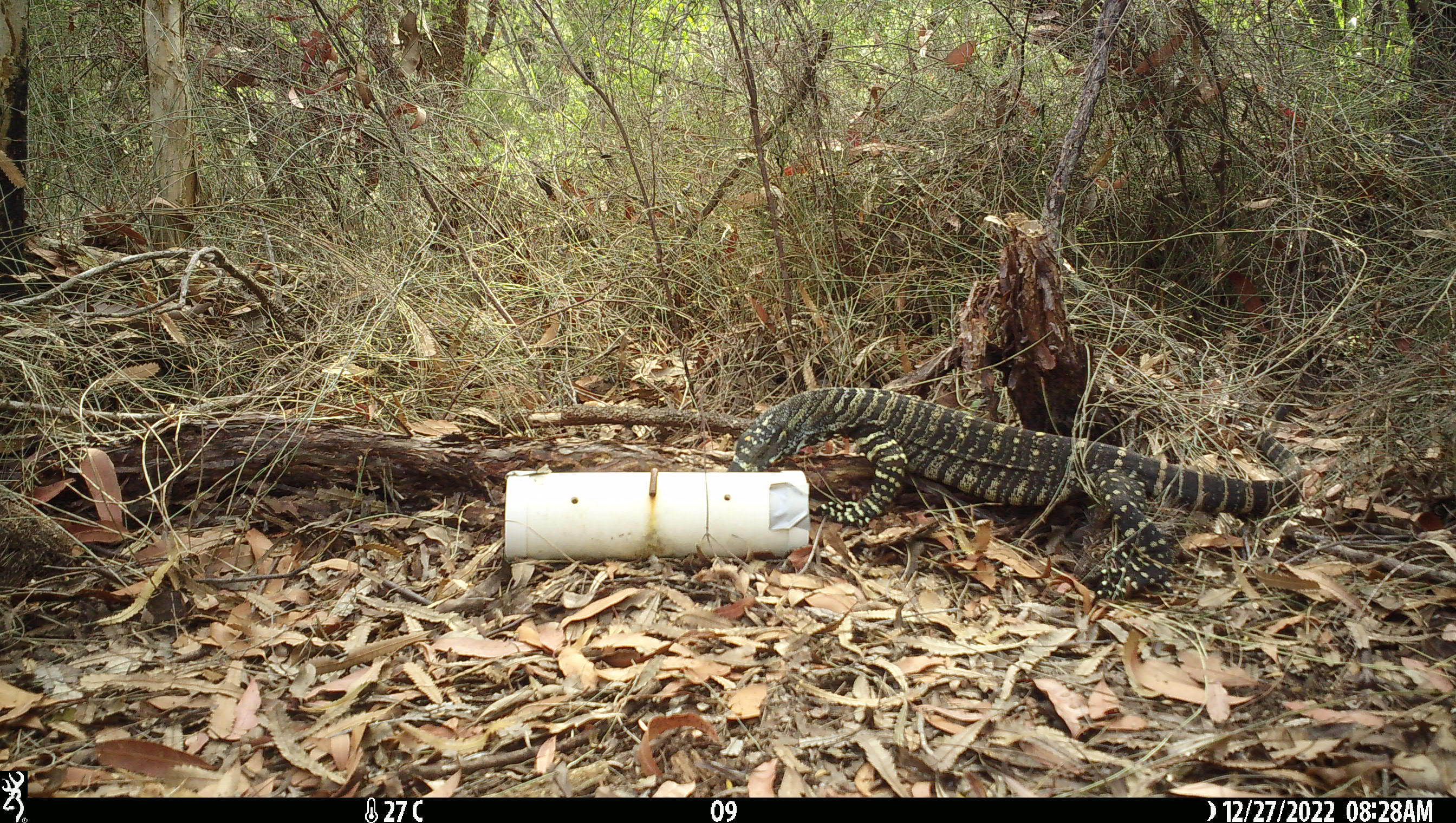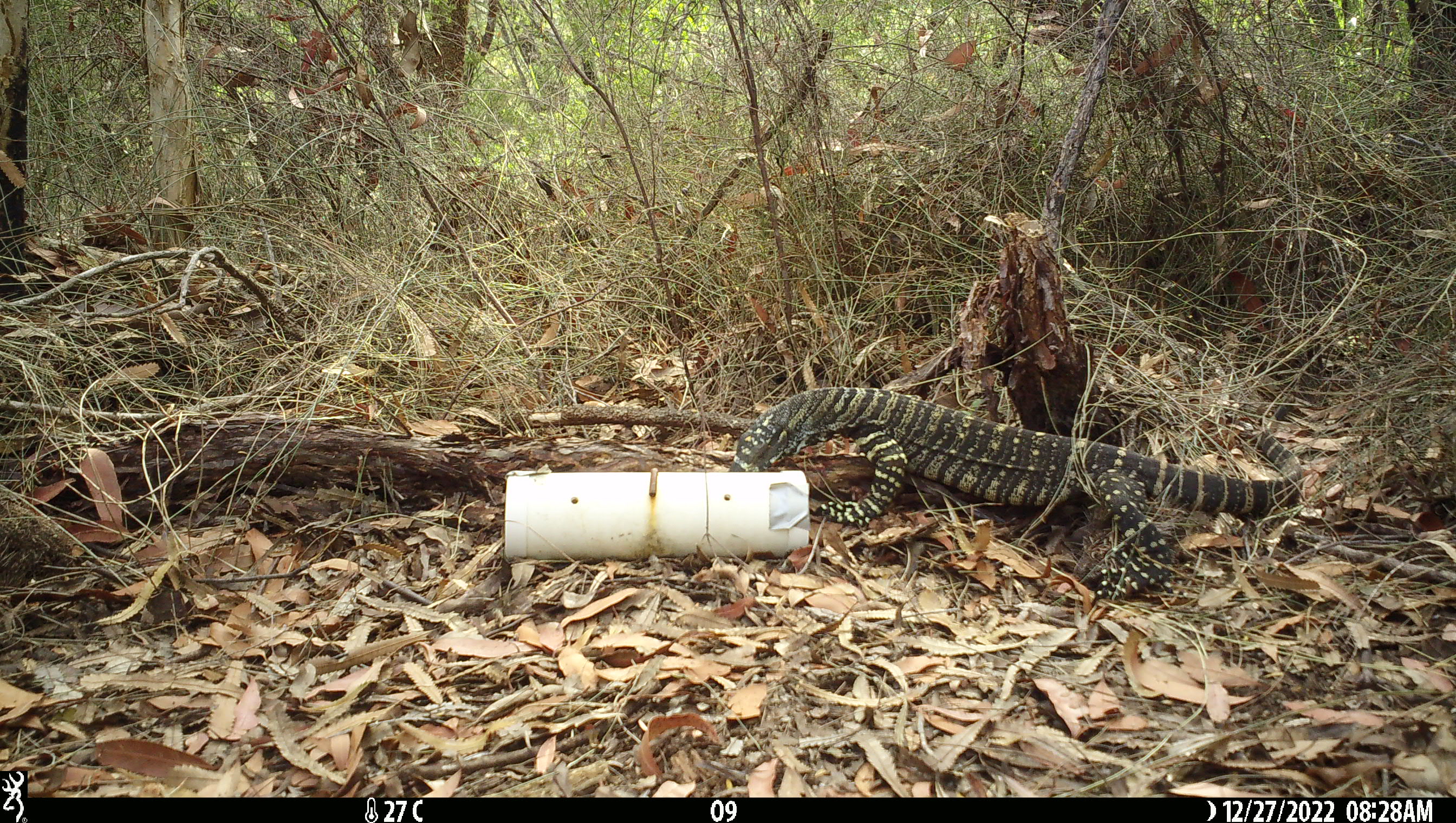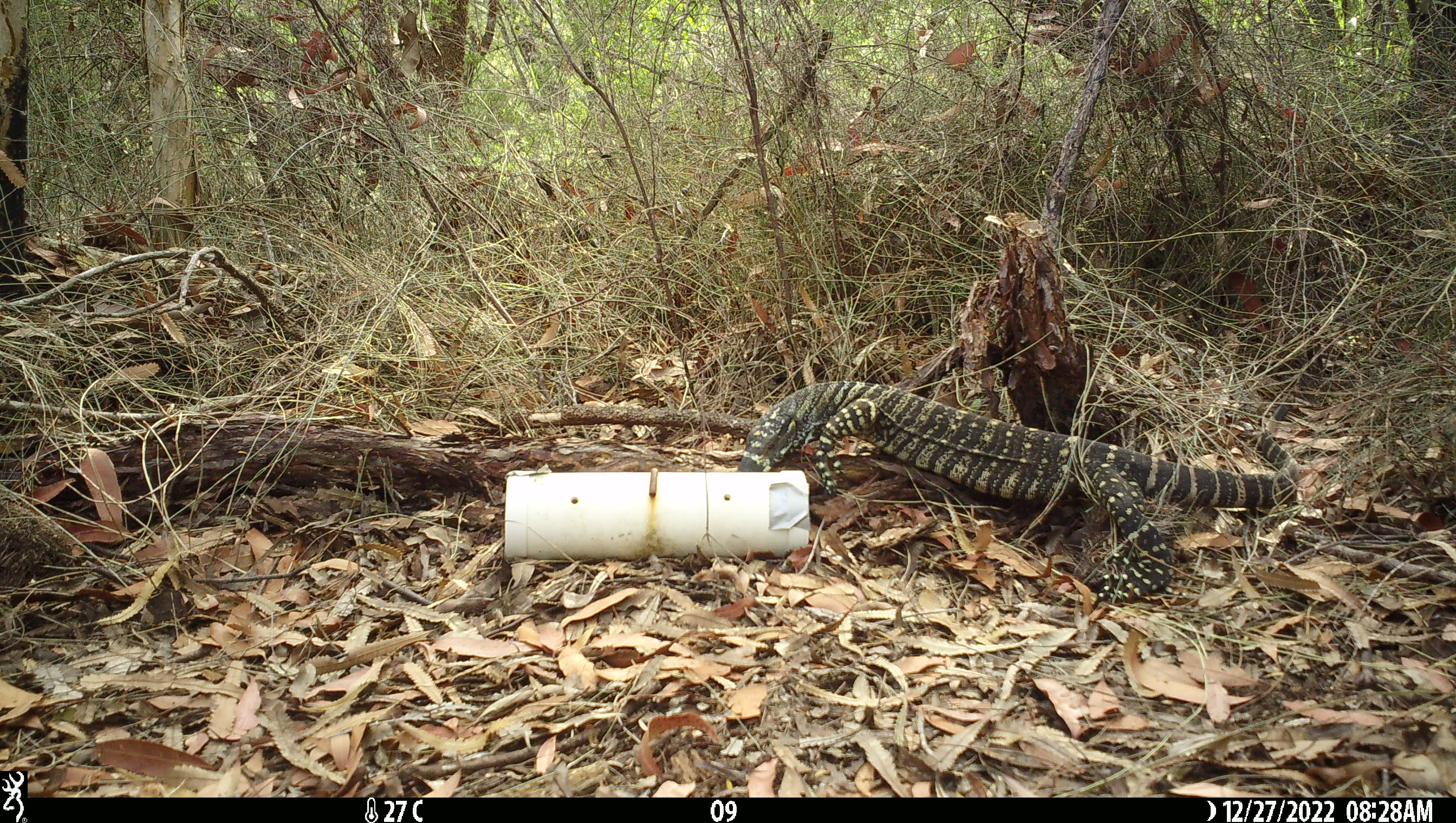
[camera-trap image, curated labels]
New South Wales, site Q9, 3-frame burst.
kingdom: Animalia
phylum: Chordata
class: Reptilia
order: Squamata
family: Varanidae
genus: Varanus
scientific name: Varanus varius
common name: lace monitor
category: goanna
Goanna (lace monitor) (Varanus varius).